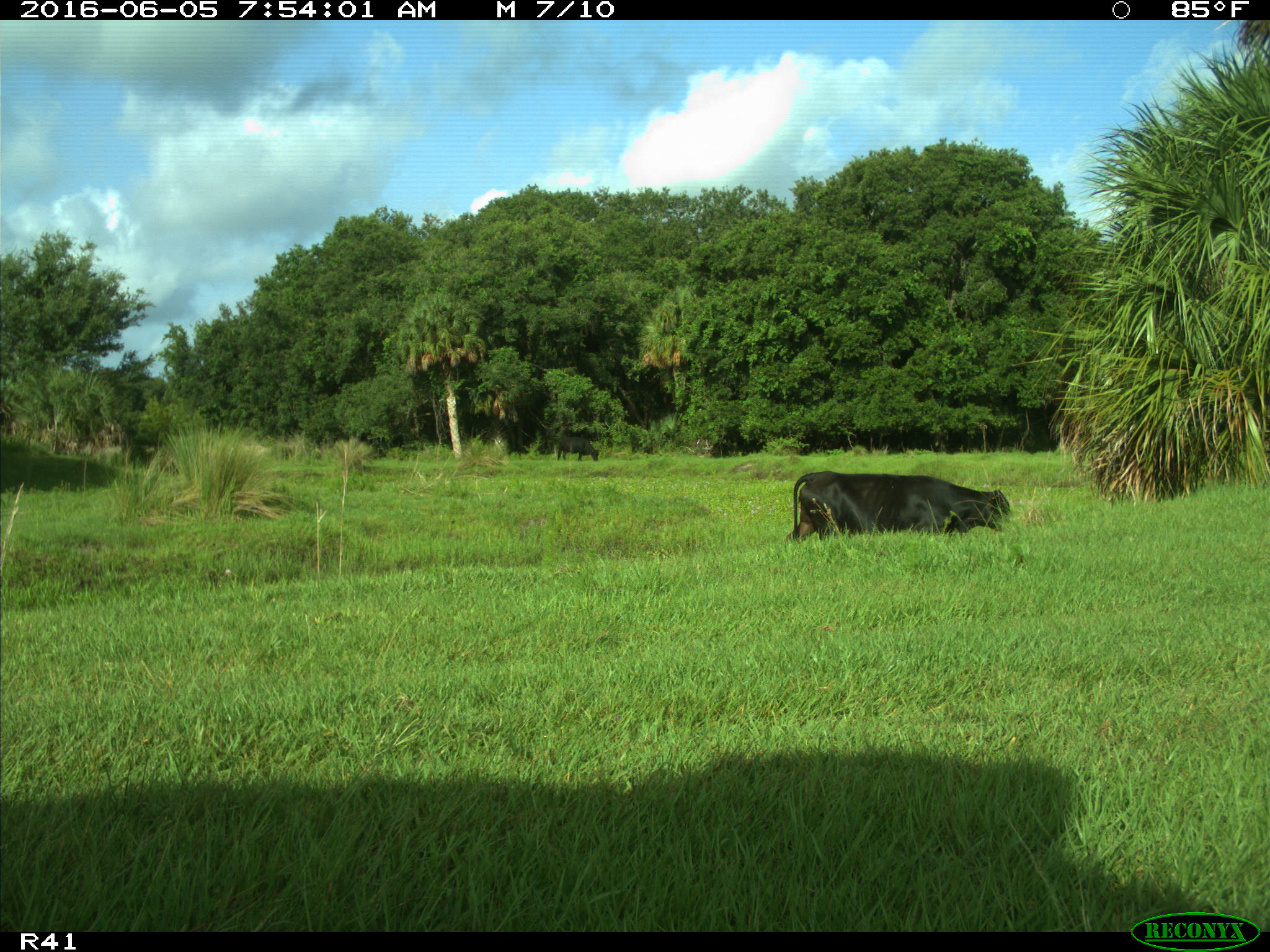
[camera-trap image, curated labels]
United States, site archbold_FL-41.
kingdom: Animalia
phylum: Chordata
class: Mammalia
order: Artiodactyla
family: Bovidae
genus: Bos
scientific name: Bos taurus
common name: domestic cow